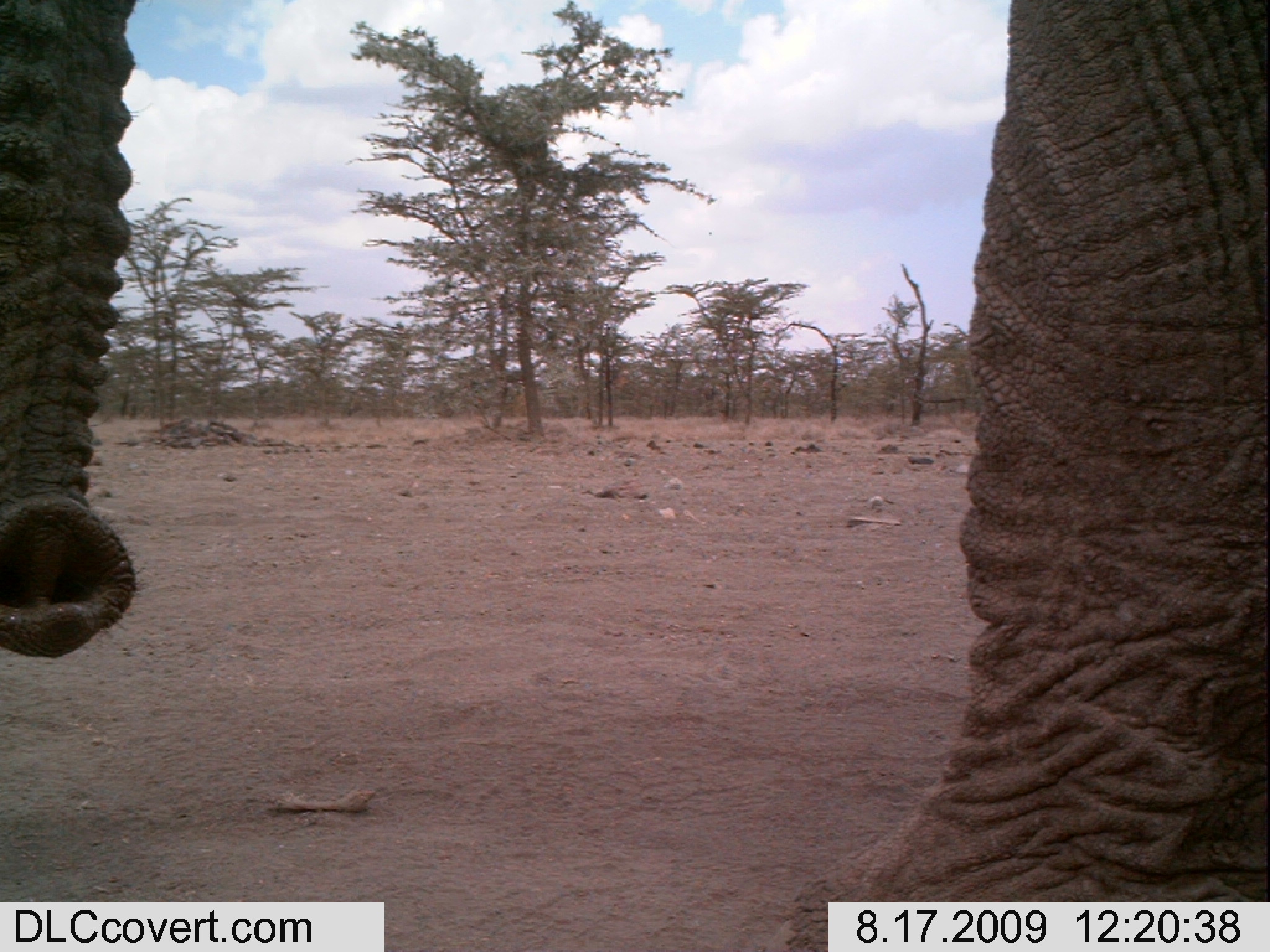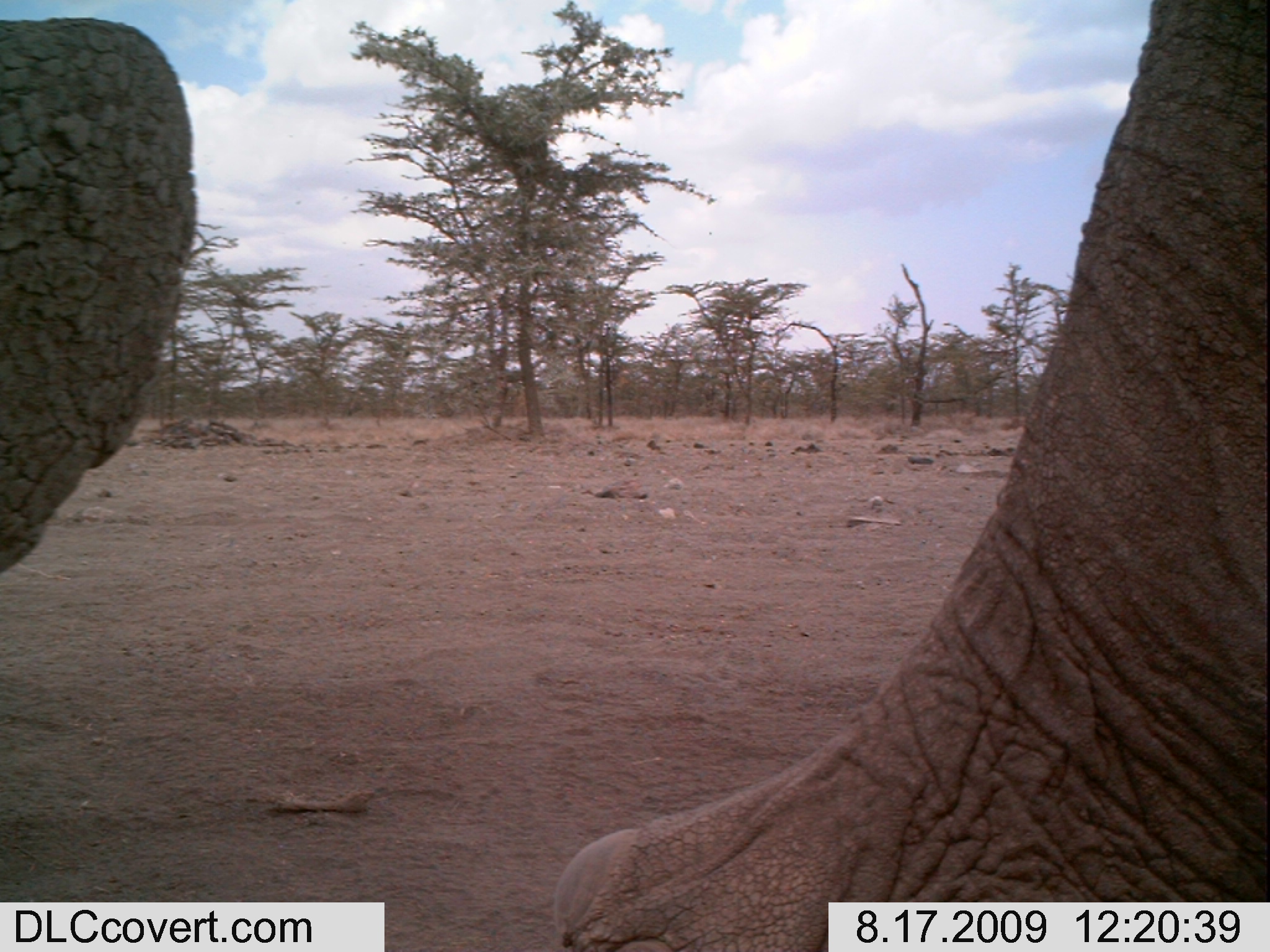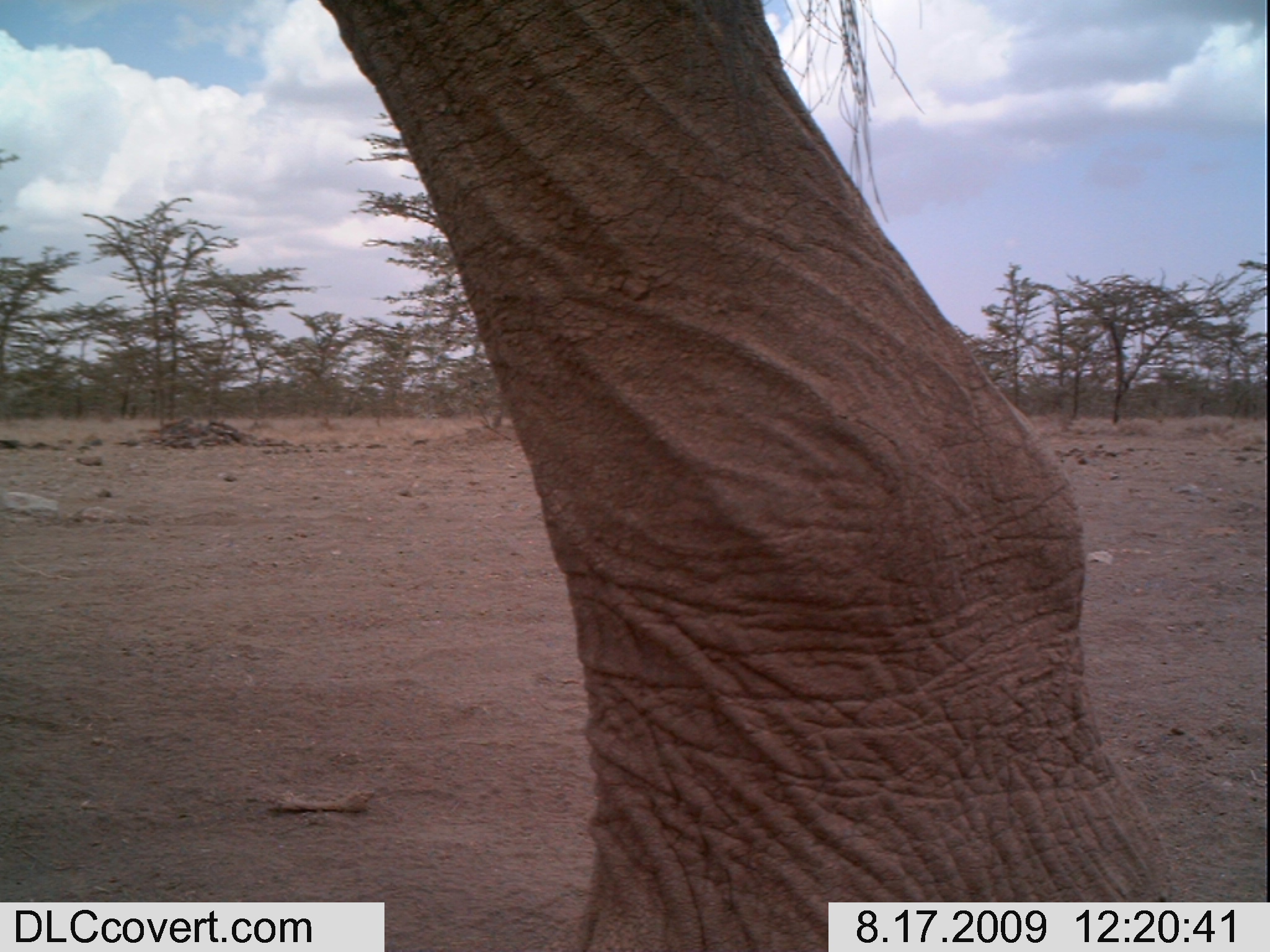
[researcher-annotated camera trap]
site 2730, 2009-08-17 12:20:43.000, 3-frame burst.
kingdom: Animalia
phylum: Chordata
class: Mammalia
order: Proboscidea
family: Elephantidae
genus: Loxodonta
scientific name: Loxodonta africana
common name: african bush elephant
Loxodonta africana (african bush elephant), count 1.